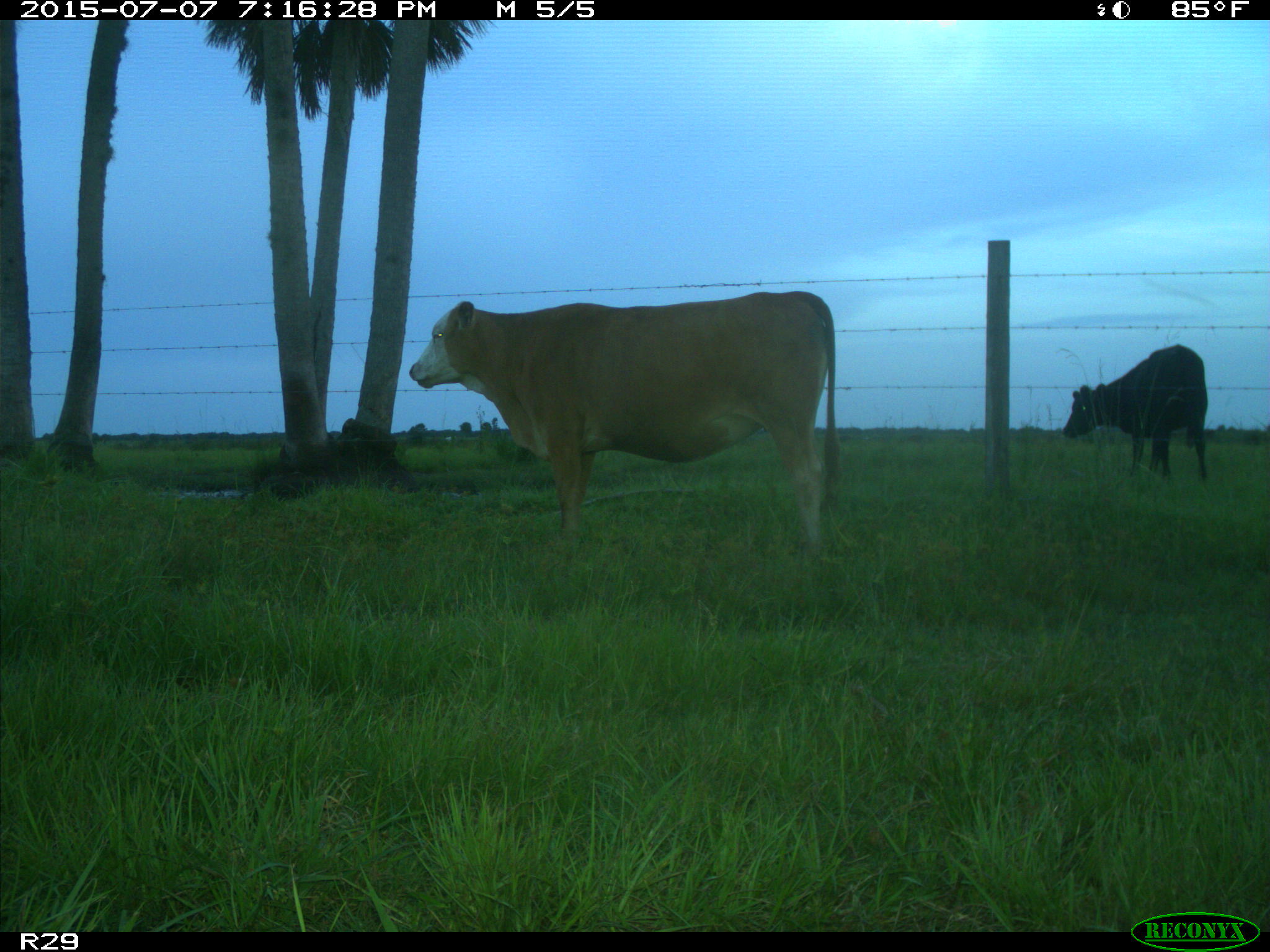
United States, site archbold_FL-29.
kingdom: Animalia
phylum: Chordata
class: Mammalia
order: Artiodactyla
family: Bovidae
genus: Bos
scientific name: Bos taurus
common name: domestic cow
Bos taurus (domestic cow).